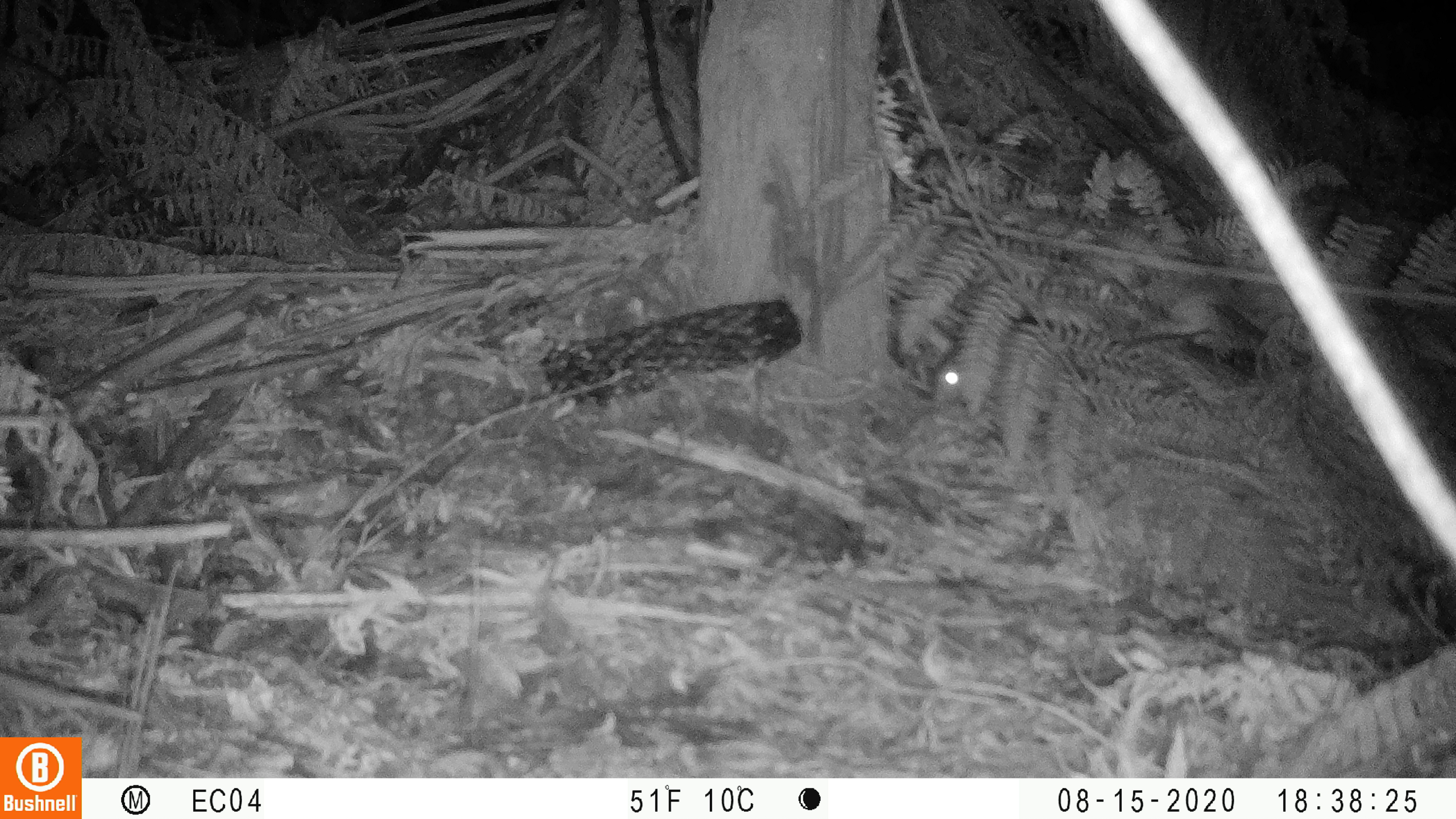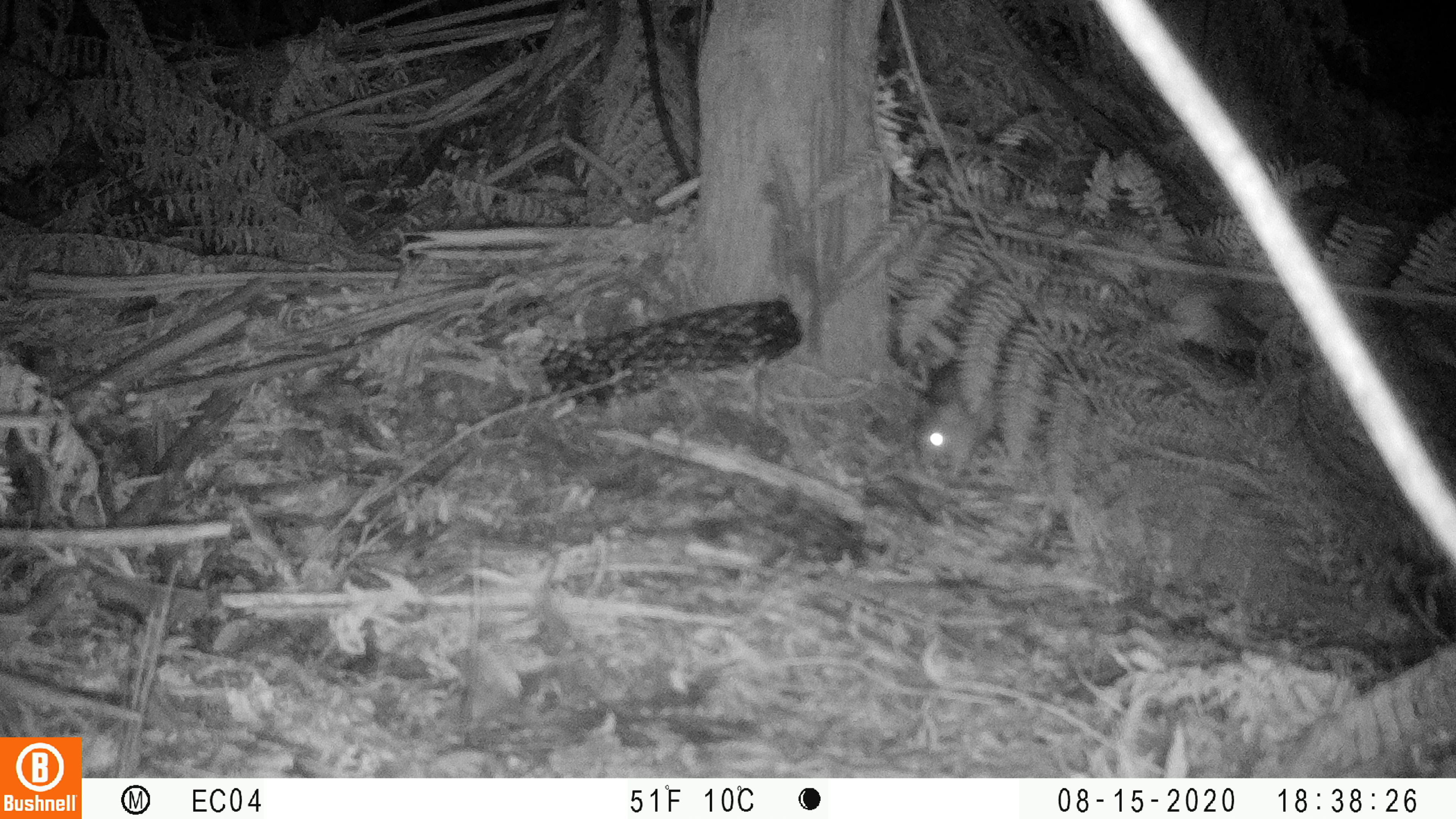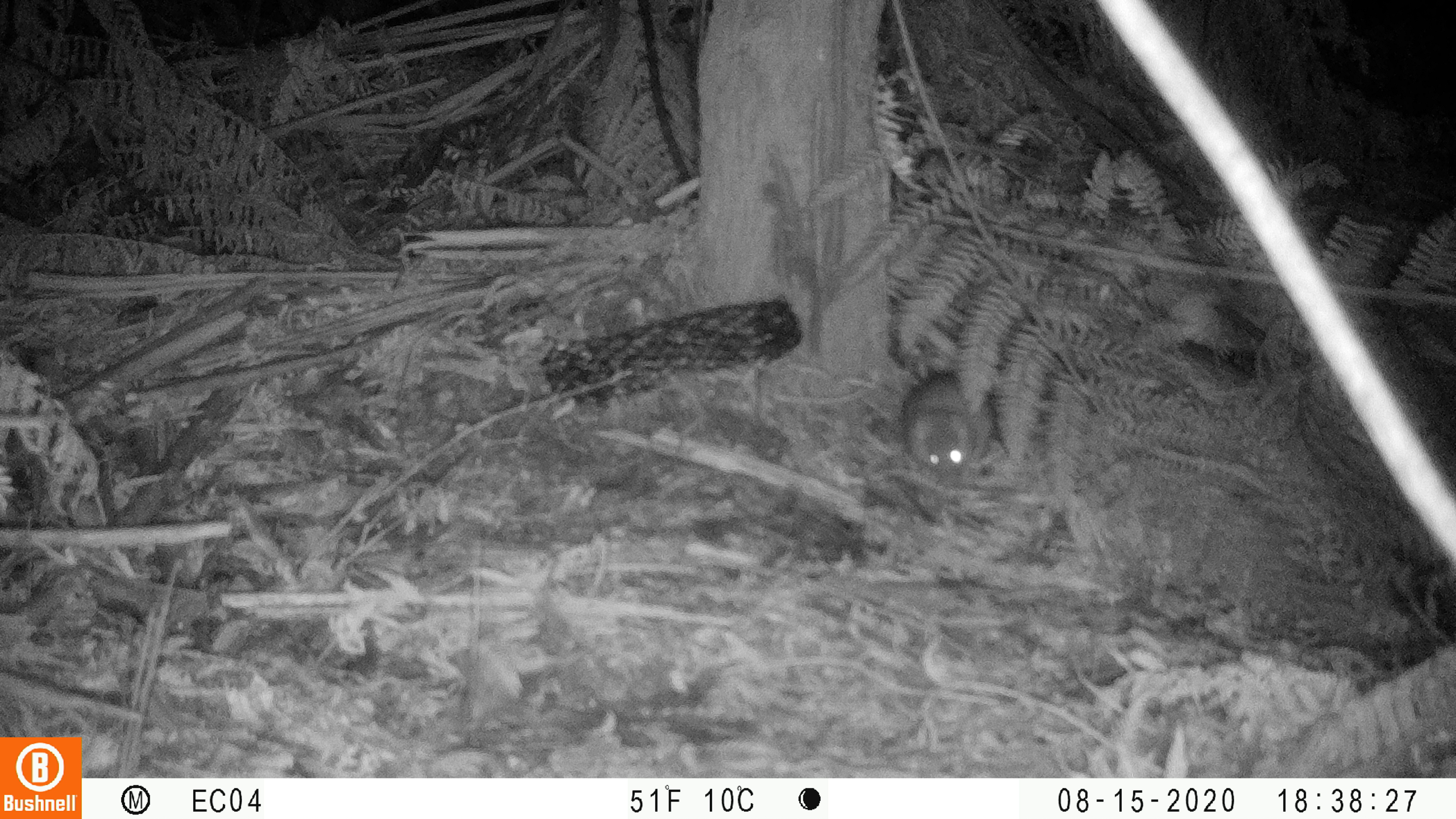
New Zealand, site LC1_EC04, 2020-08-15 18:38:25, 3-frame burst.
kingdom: Animalia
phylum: Chordata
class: Mammalia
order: Rodentia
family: Muridae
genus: Rattus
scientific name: Rattus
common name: rat